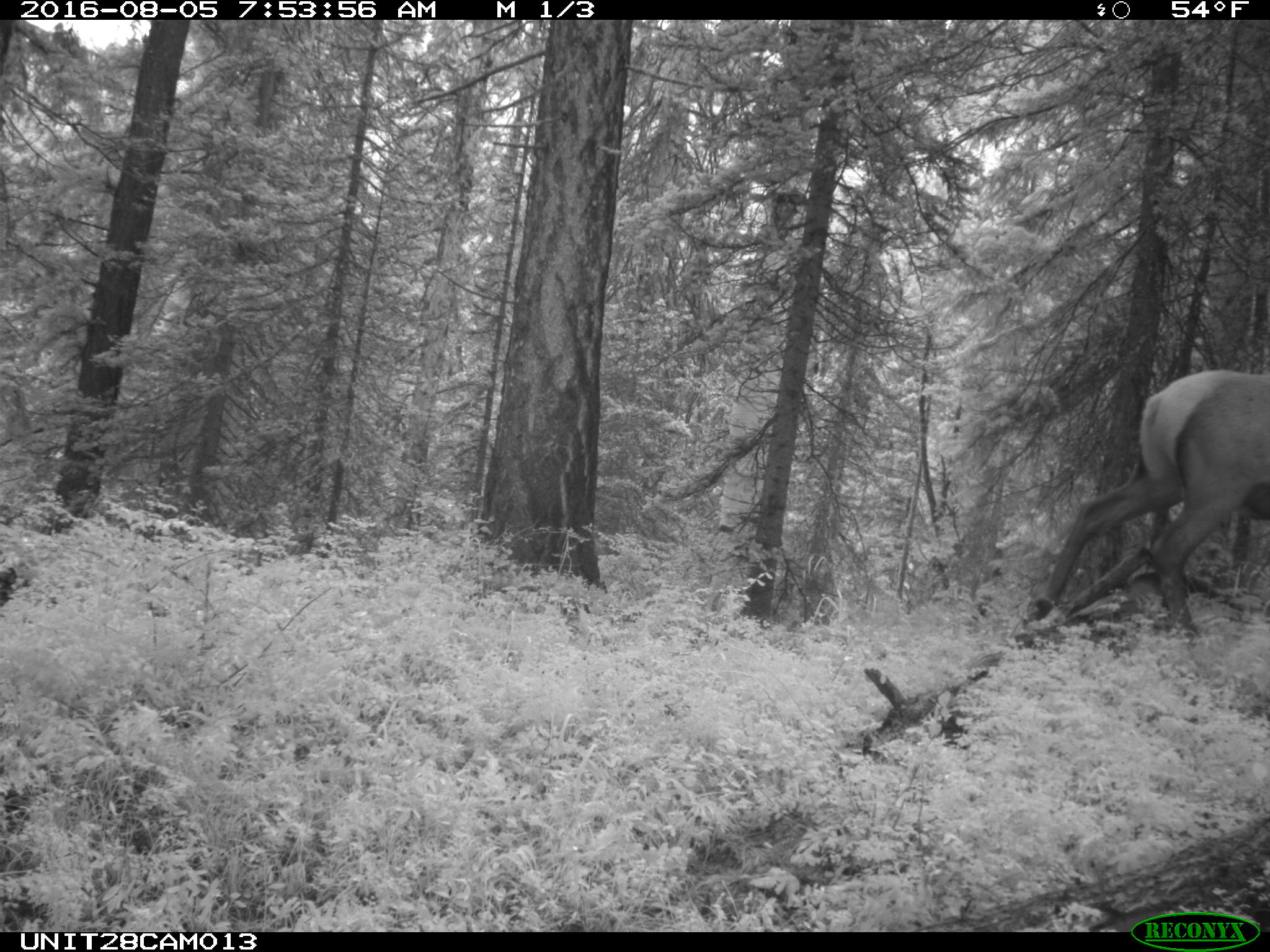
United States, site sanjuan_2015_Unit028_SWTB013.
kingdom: Animalia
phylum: Chordata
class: Mammalia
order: Artiodactyla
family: Cervidae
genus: Cervus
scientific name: Cervus elaphus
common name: red deer